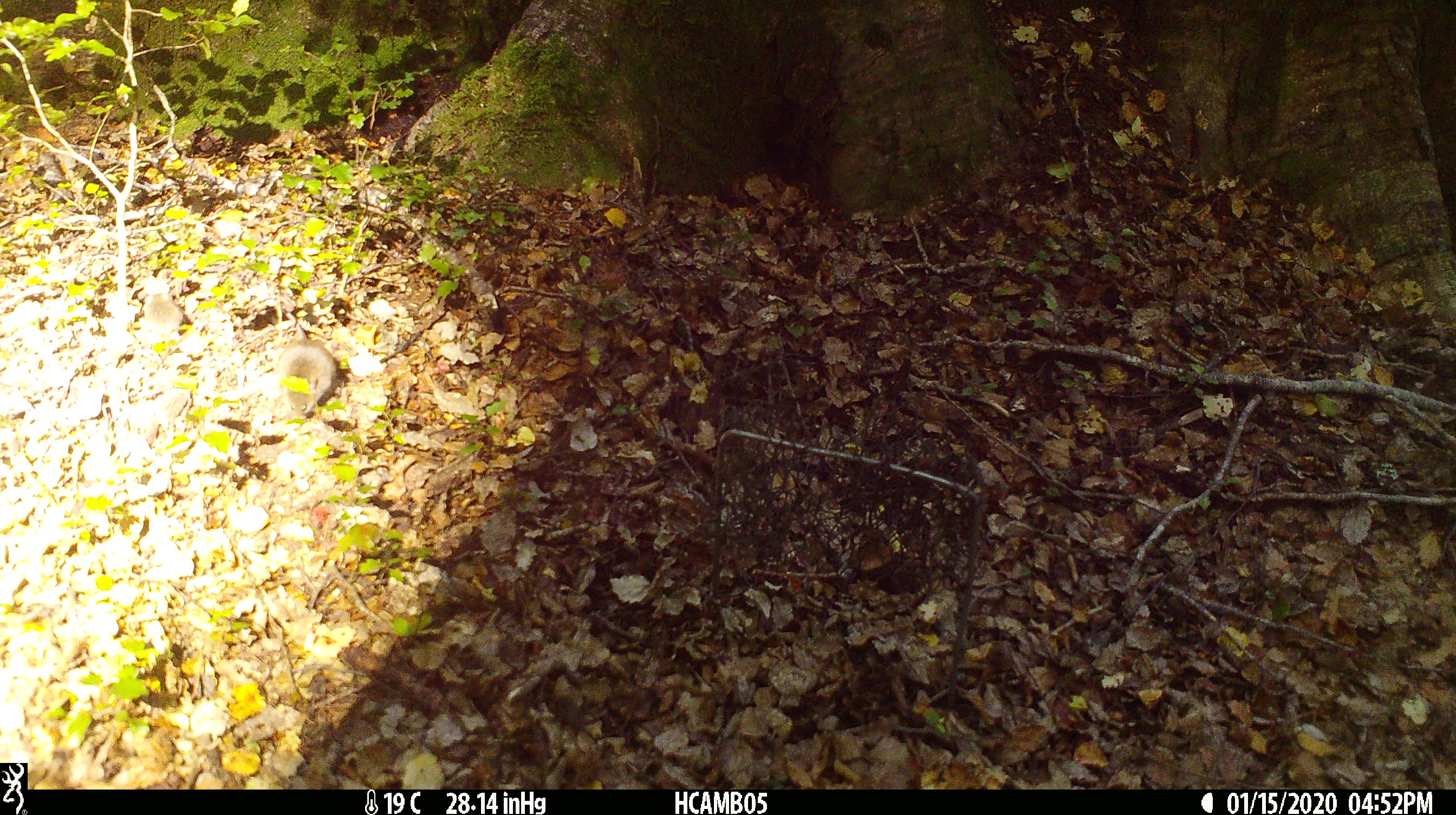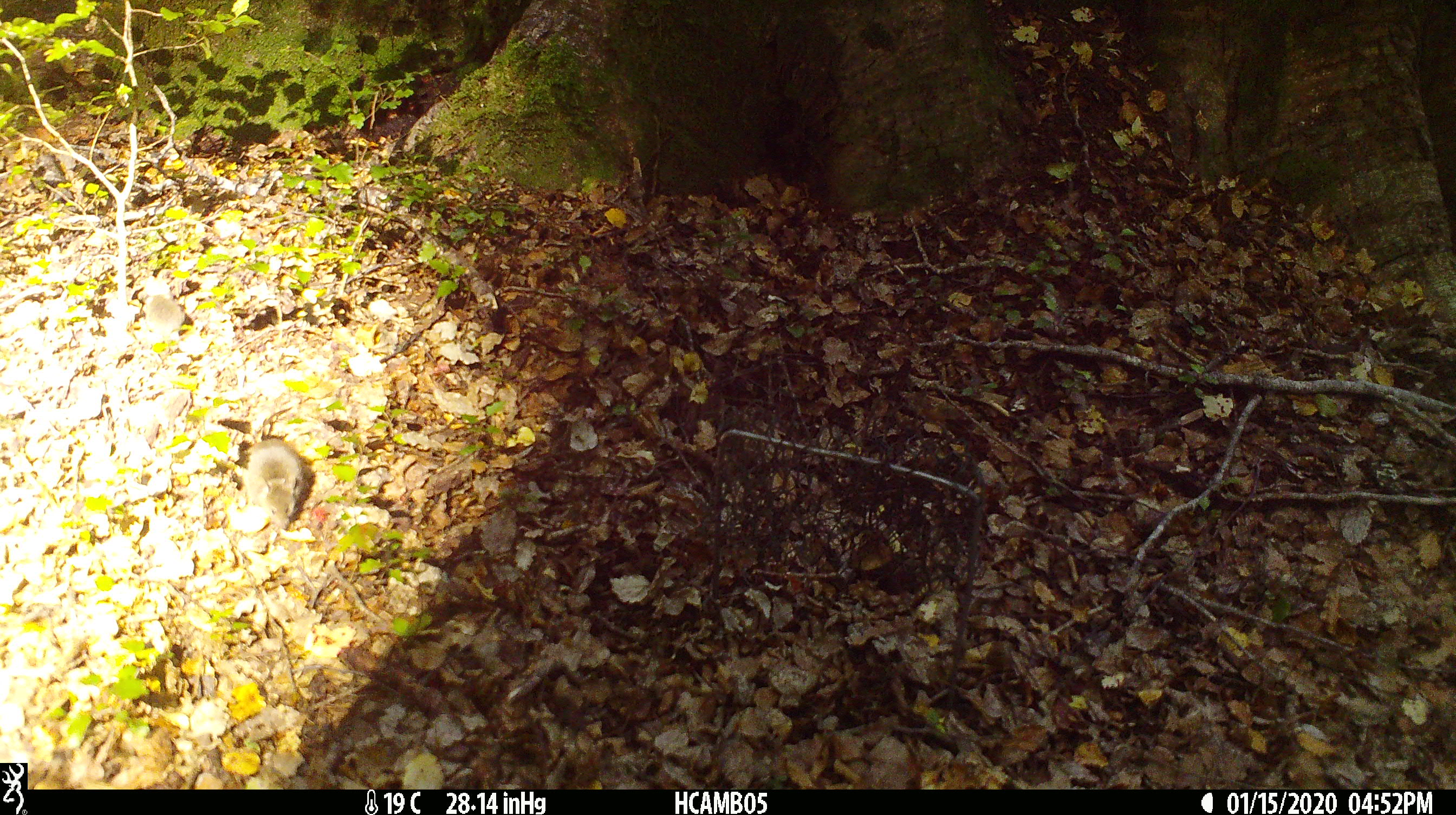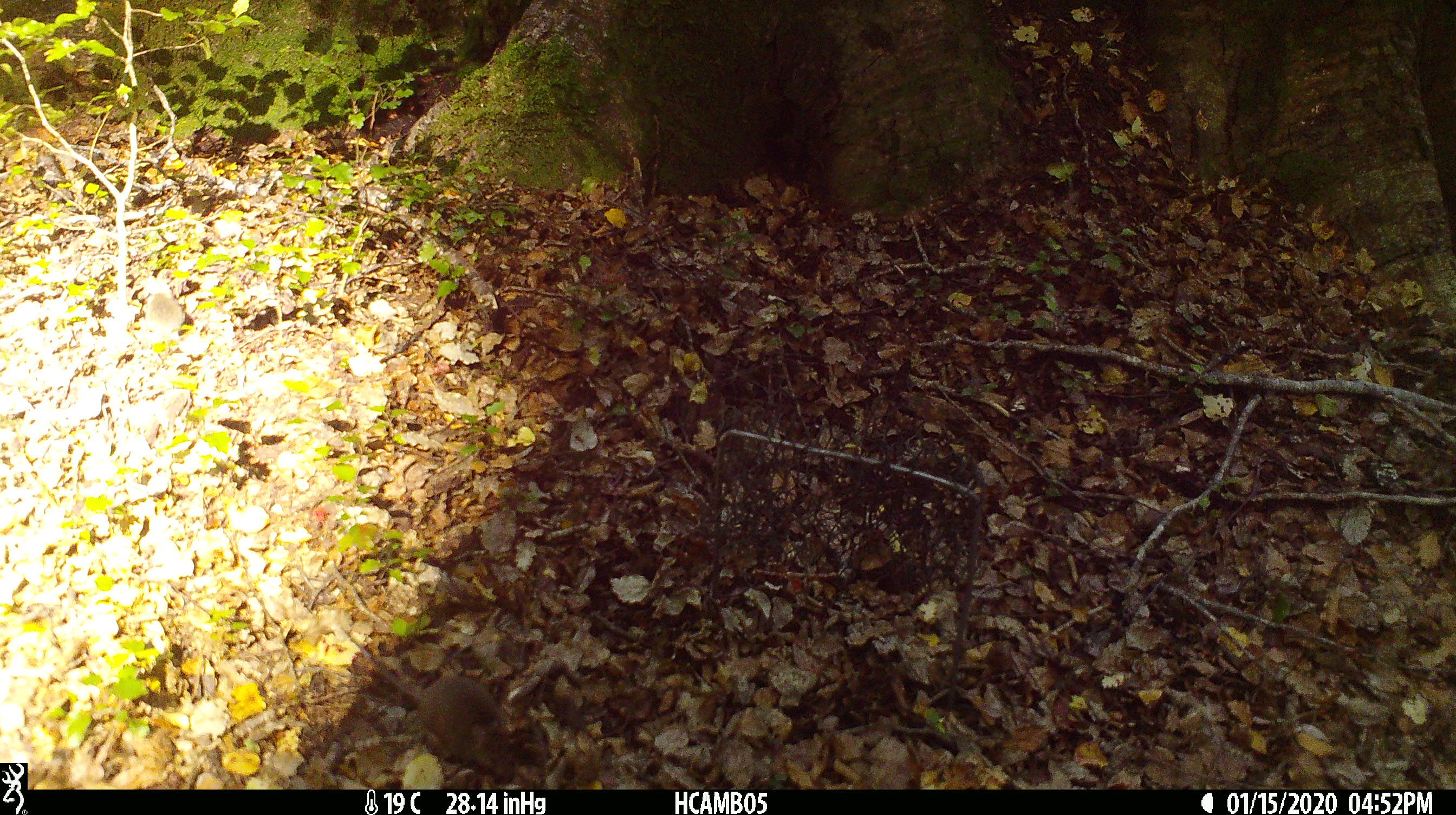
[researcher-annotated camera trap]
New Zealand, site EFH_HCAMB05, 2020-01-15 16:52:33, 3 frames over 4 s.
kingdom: Animalia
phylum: Chordata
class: Mammalia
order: Rodentia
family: Muridae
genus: Mus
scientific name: Mus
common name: mouse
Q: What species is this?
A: Mouse (Mus).